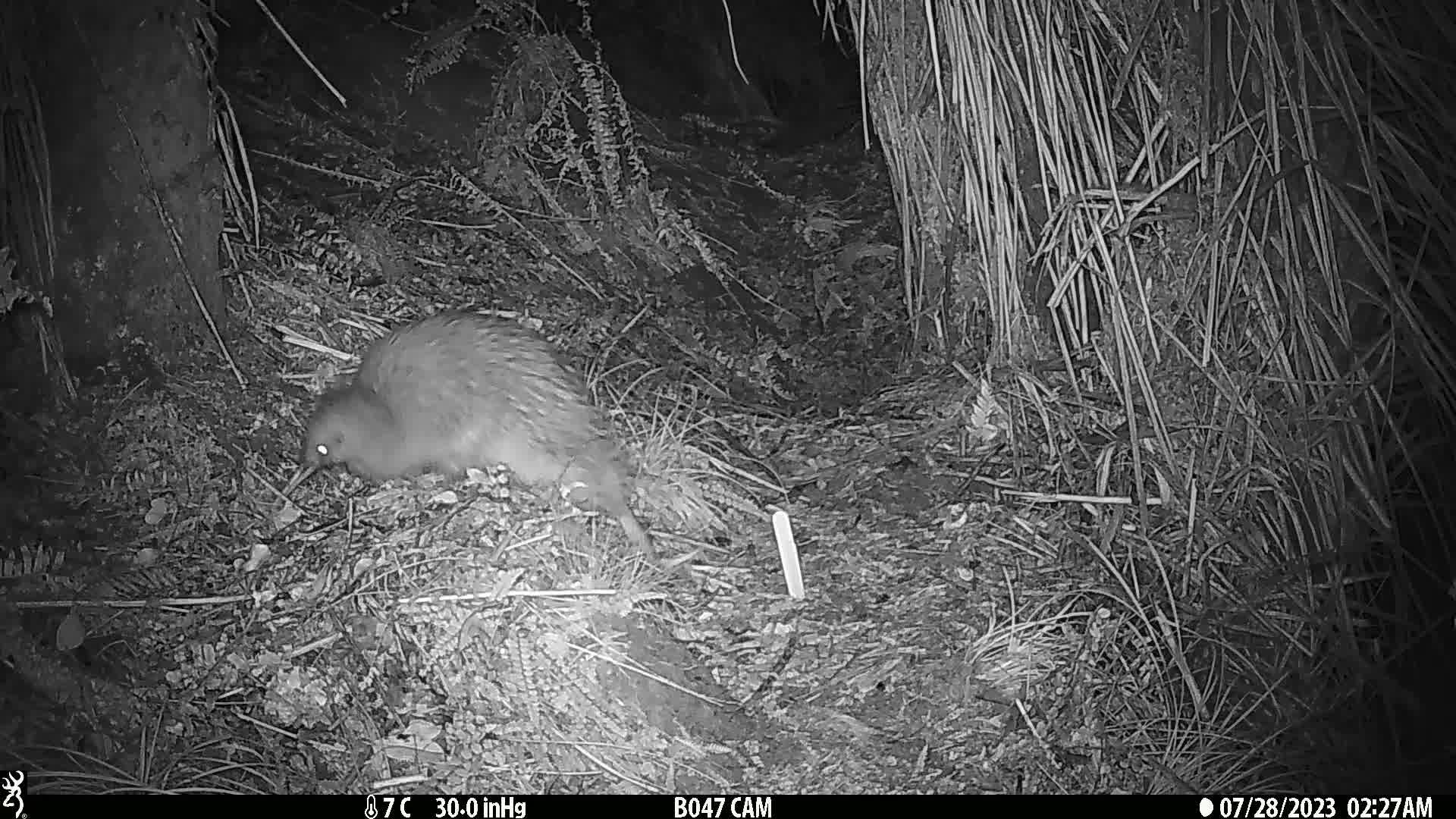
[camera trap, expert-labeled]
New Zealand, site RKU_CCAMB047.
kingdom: Animalia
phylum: Chordata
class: Aves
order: Apterygiformes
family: Apterygidae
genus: Apteryx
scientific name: Apteryx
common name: kiwi